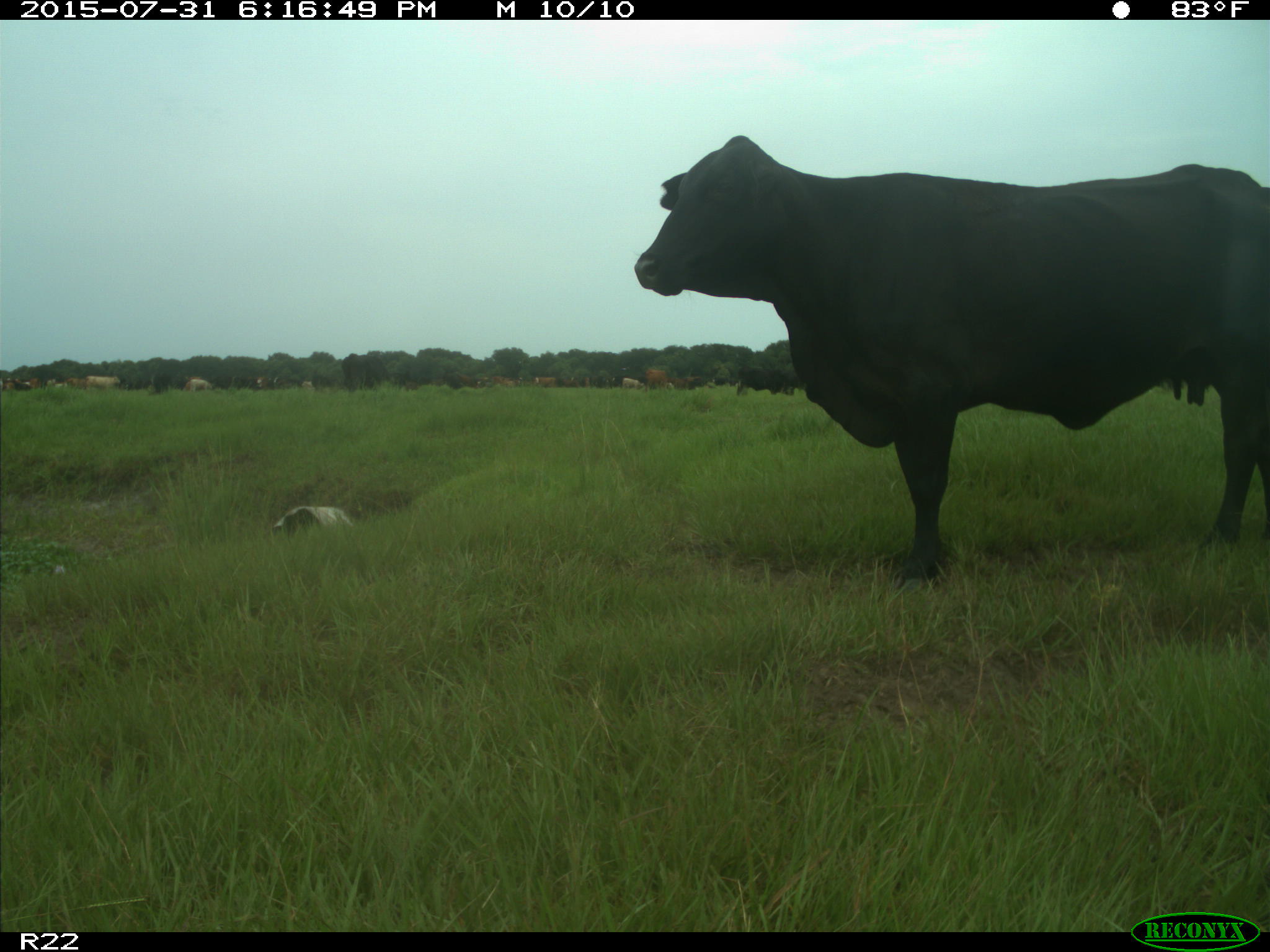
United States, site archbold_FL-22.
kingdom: Animalia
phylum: Chordata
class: Mammalia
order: Artiodactyla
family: Bovidae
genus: Bos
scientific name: Bos taurus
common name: domestic cow